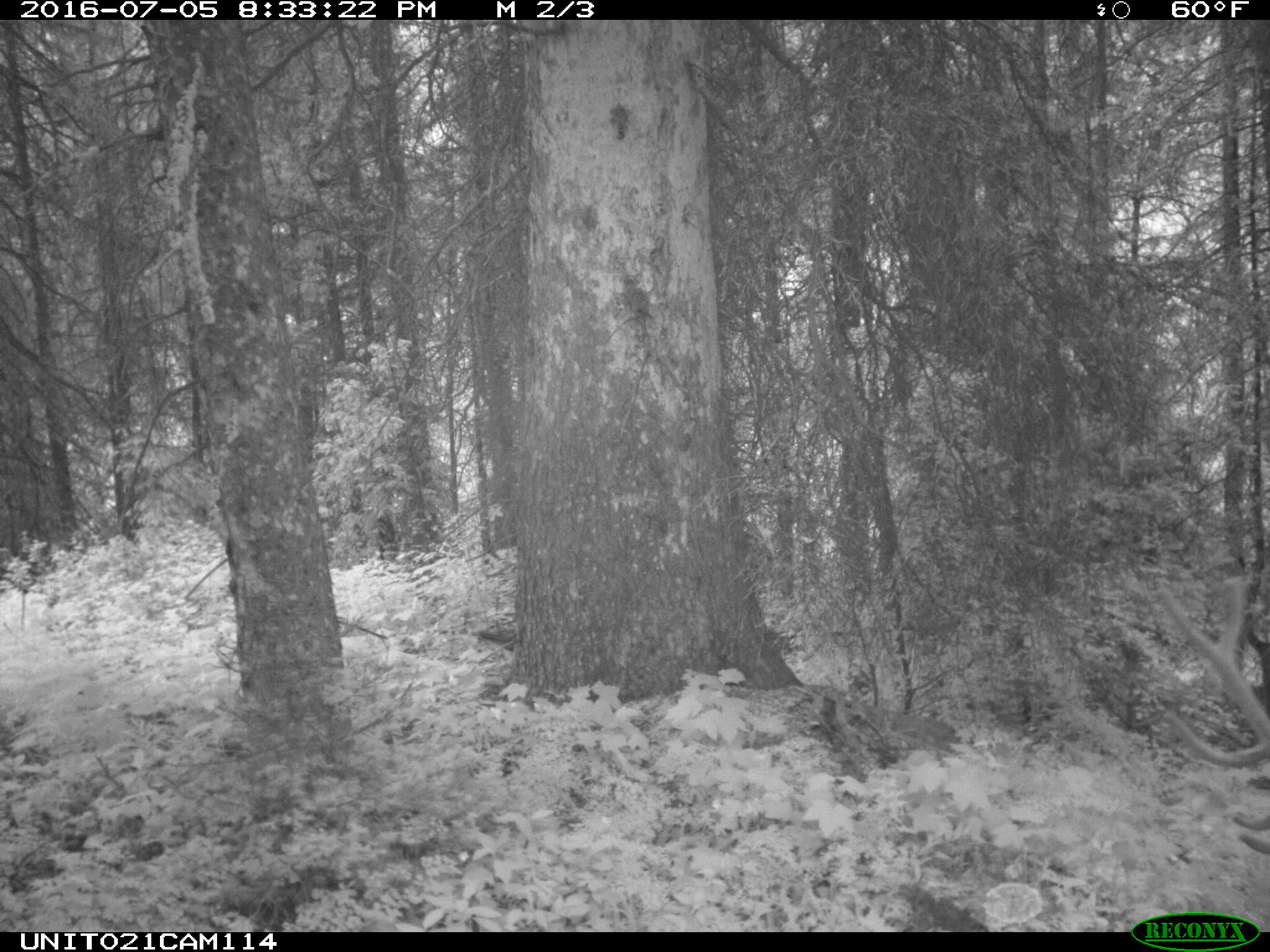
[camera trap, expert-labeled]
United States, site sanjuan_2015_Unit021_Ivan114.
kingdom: Animalia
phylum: Chordata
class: Mammalia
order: Artiodactyla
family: Cervidae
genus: Cervus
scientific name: Cervus elaphus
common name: red deer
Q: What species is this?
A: Cervus elaphus (red deer).